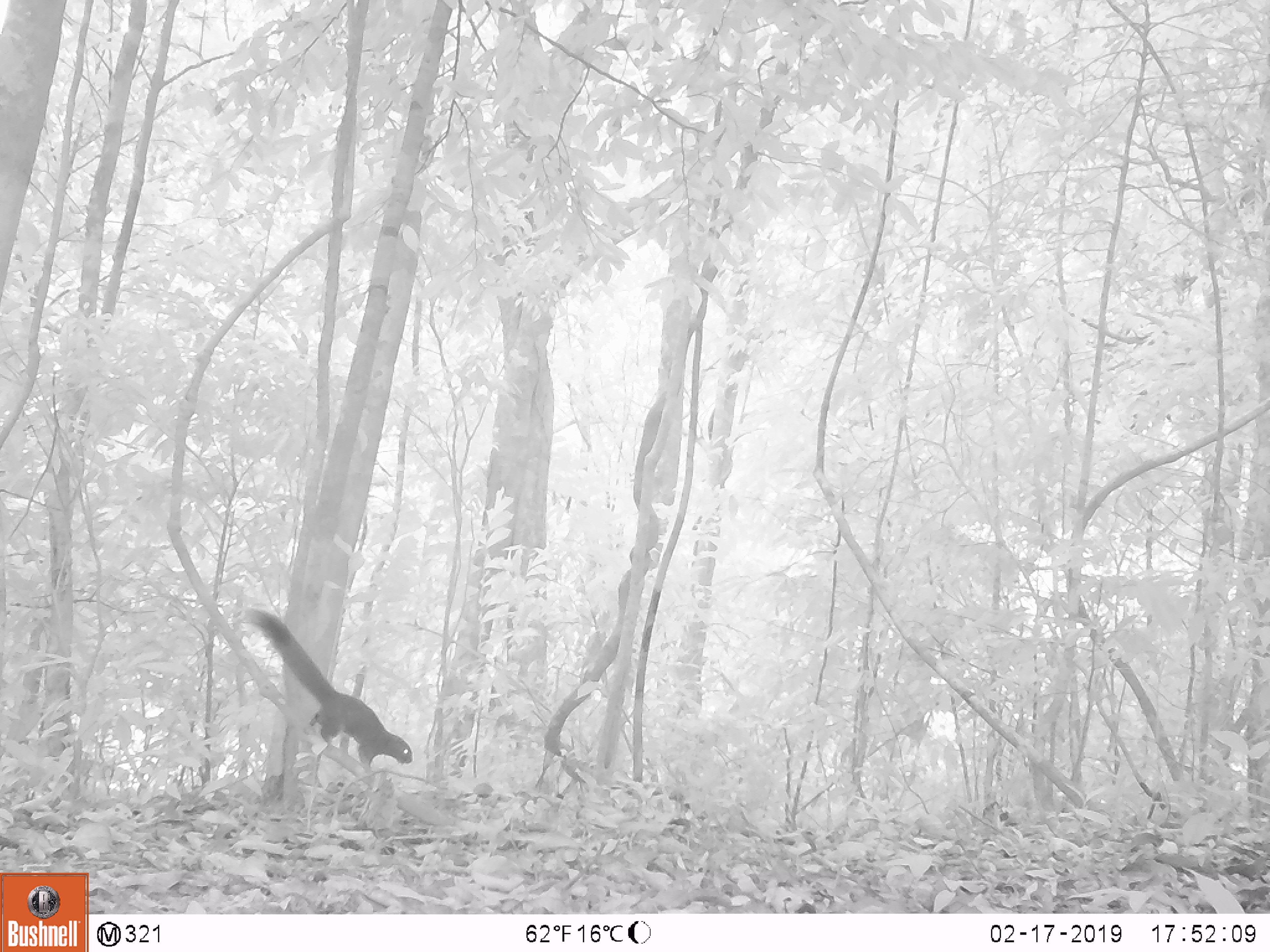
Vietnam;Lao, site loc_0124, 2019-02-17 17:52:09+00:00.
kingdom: Animalia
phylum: Chordata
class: Mammalia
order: Rodentia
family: Sciuridae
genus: Callosciurus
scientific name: Callosciurus erythraeus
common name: pallas's squirrel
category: pallass squirrel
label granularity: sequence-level